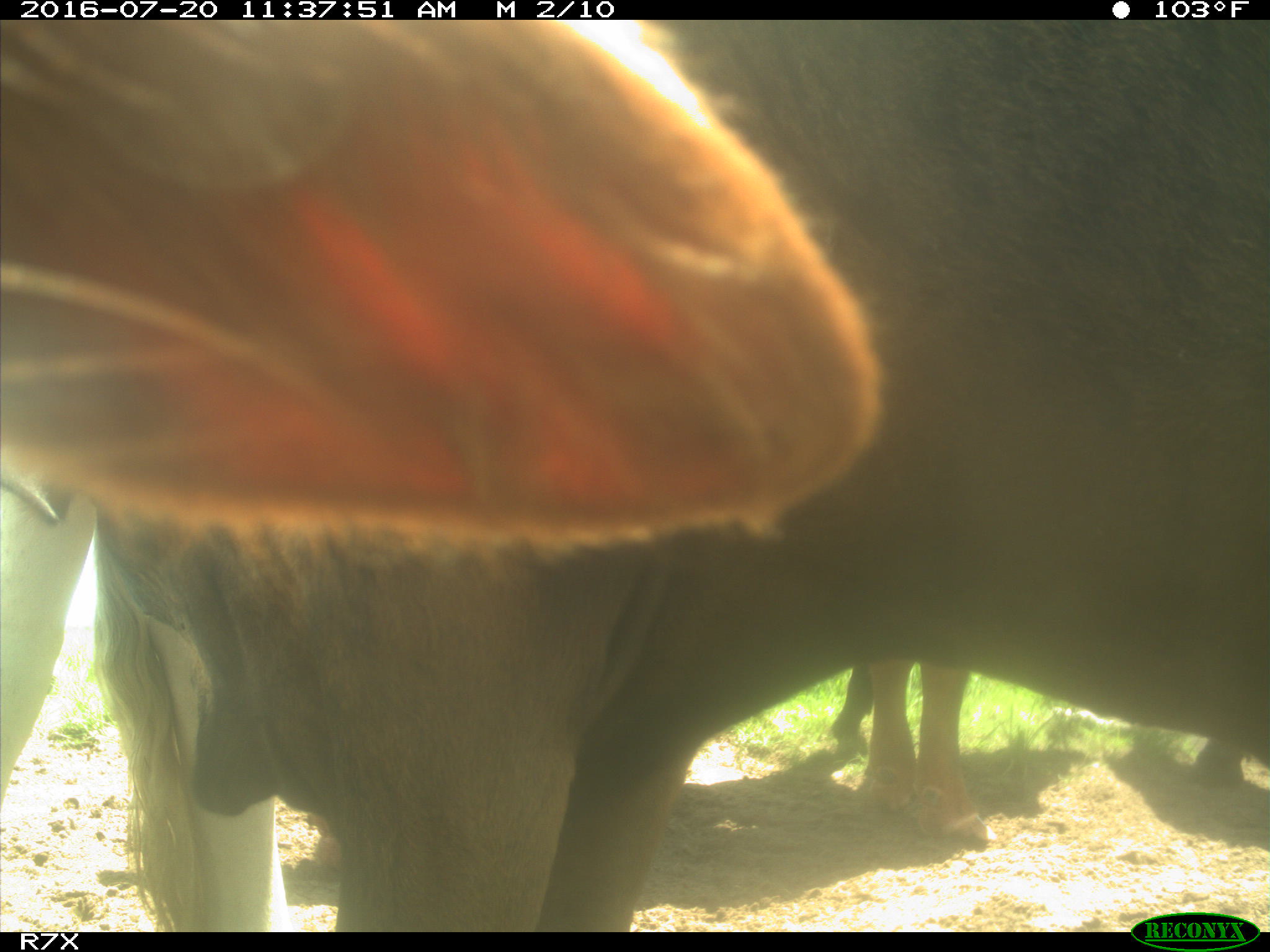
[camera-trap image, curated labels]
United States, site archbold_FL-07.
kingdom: Animalia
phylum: Chordata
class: Mammalia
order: Artiodactyla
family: Bovidae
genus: Bos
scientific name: Bos taurus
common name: domestic cow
Bos taurus (domestic cow).